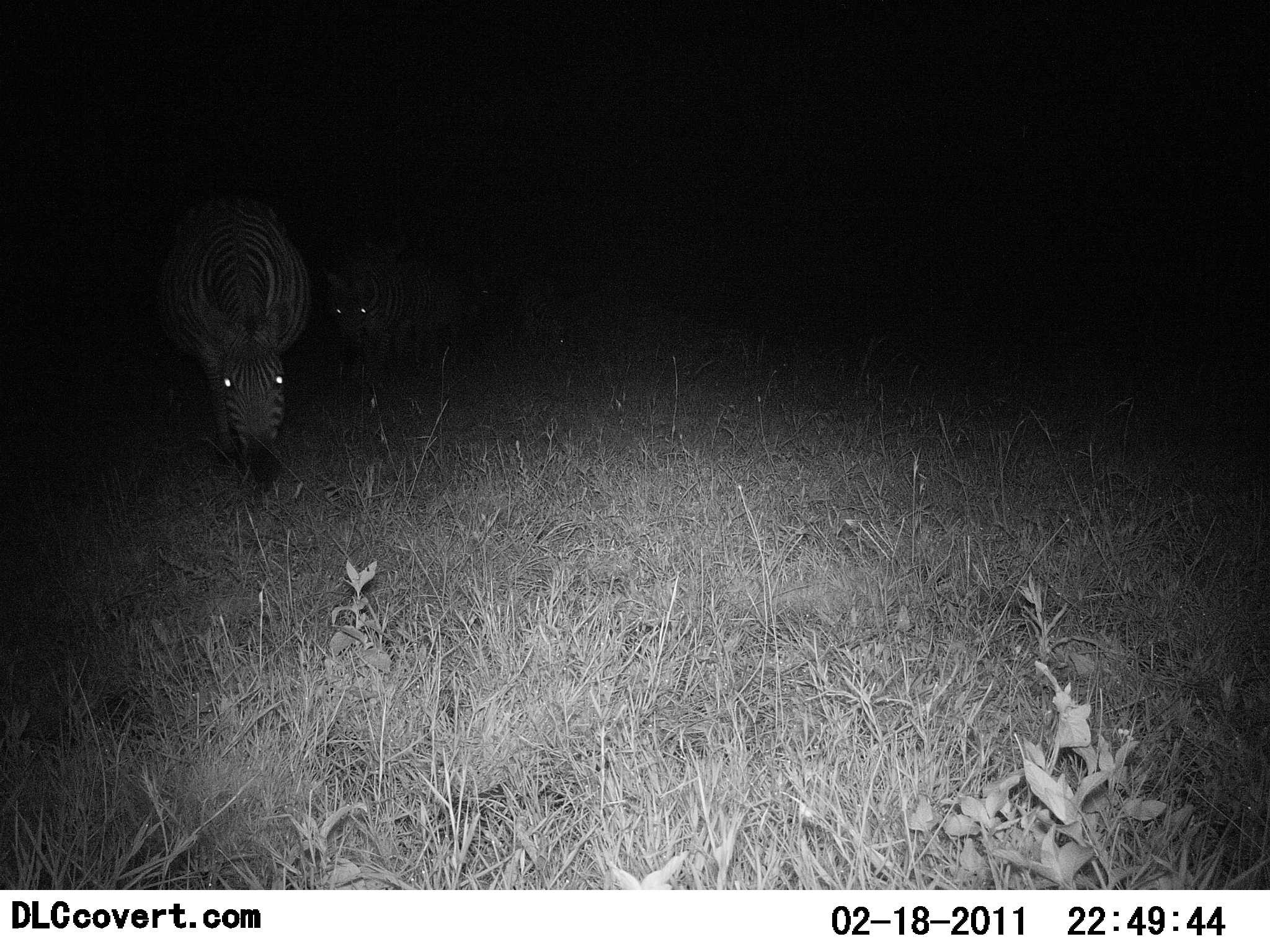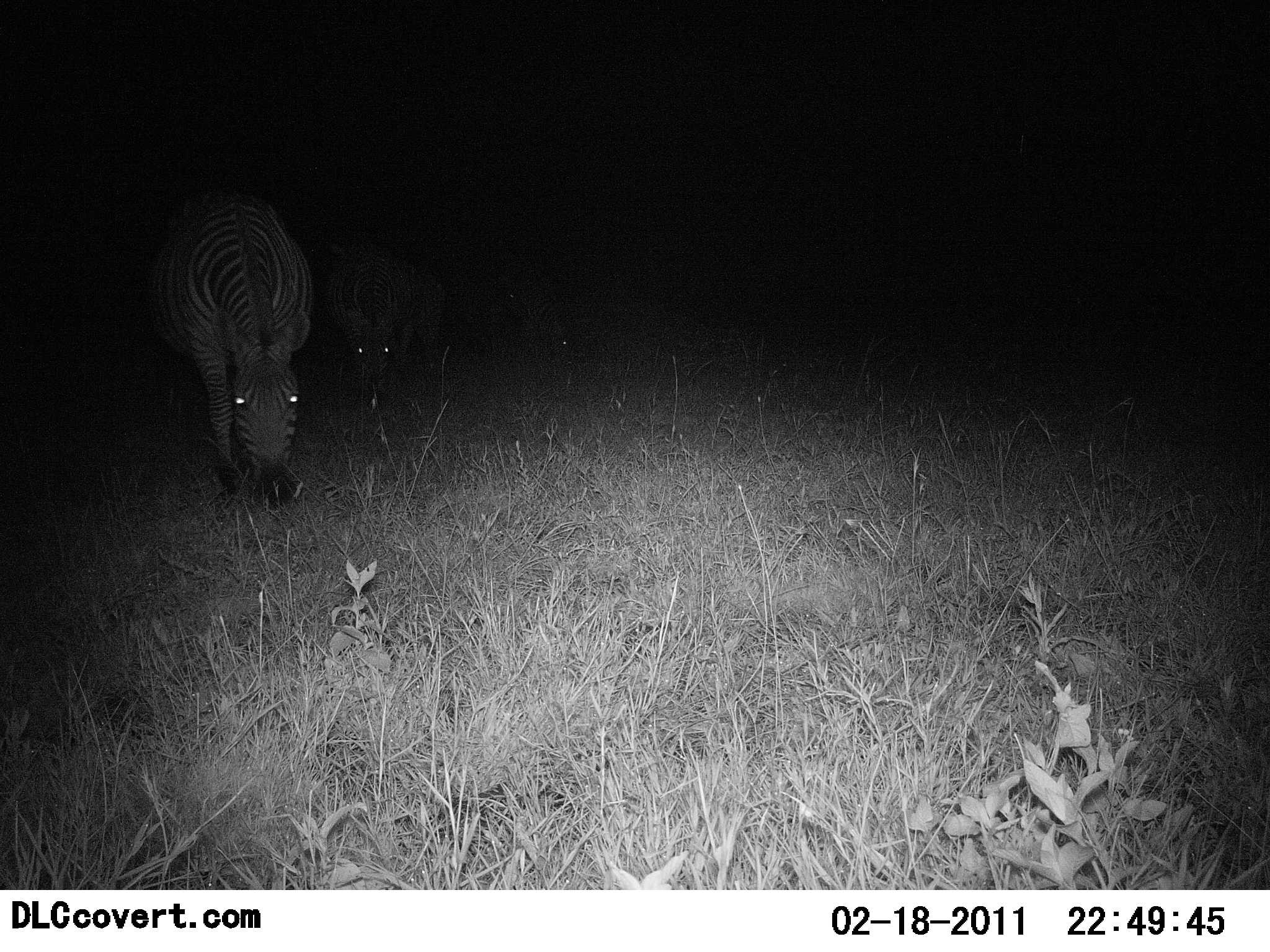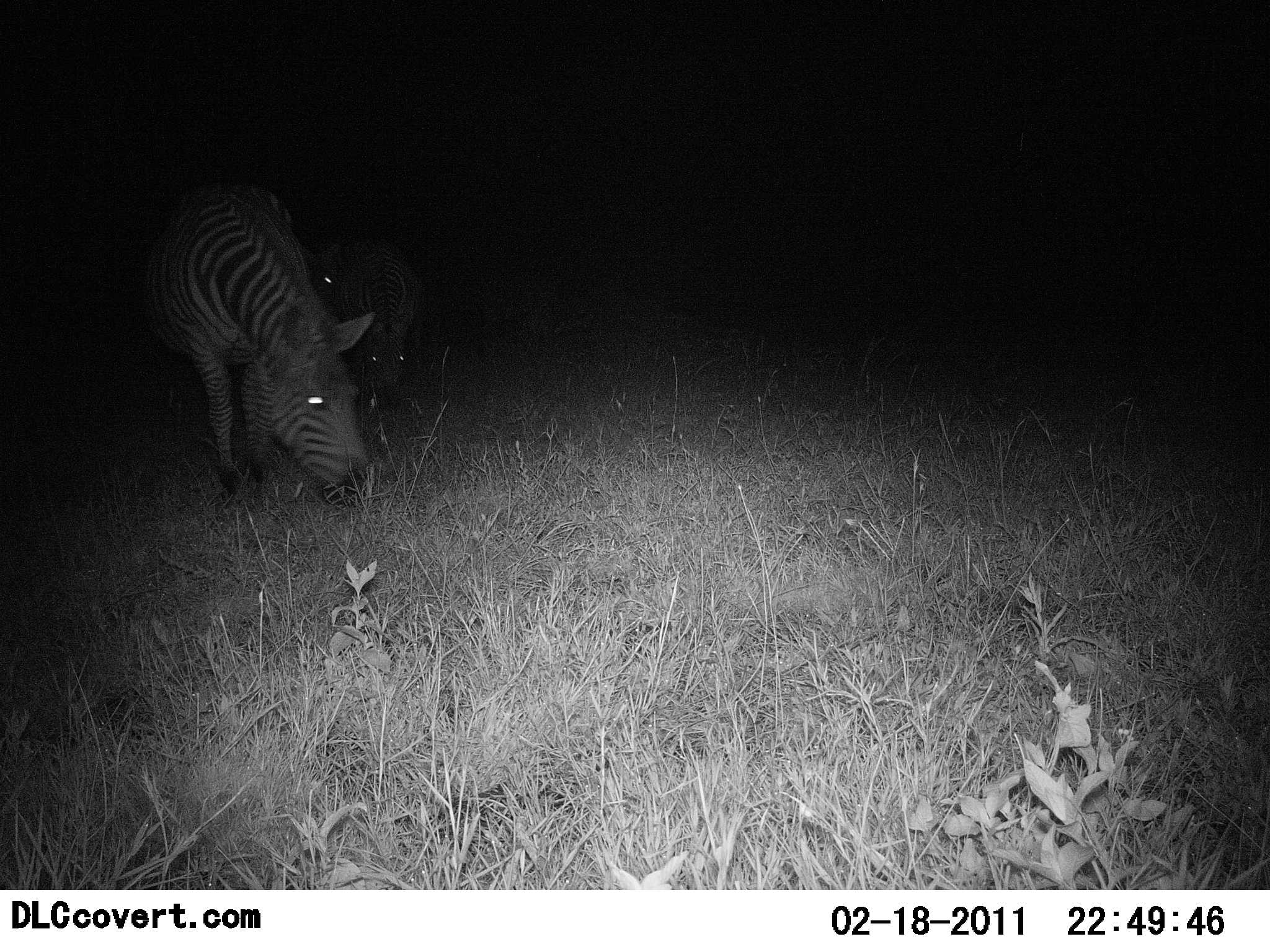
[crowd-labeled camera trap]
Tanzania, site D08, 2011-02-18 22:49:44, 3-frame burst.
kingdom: Animalia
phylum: Chordata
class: Mammalia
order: Perissodactyla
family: Equidae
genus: Equus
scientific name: Equus quagga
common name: plains zebra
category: zebra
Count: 2.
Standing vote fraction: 15%.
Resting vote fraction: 0%.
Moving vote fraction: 15%.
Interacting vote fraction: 0%.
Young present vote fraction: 0%.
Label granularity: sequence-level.